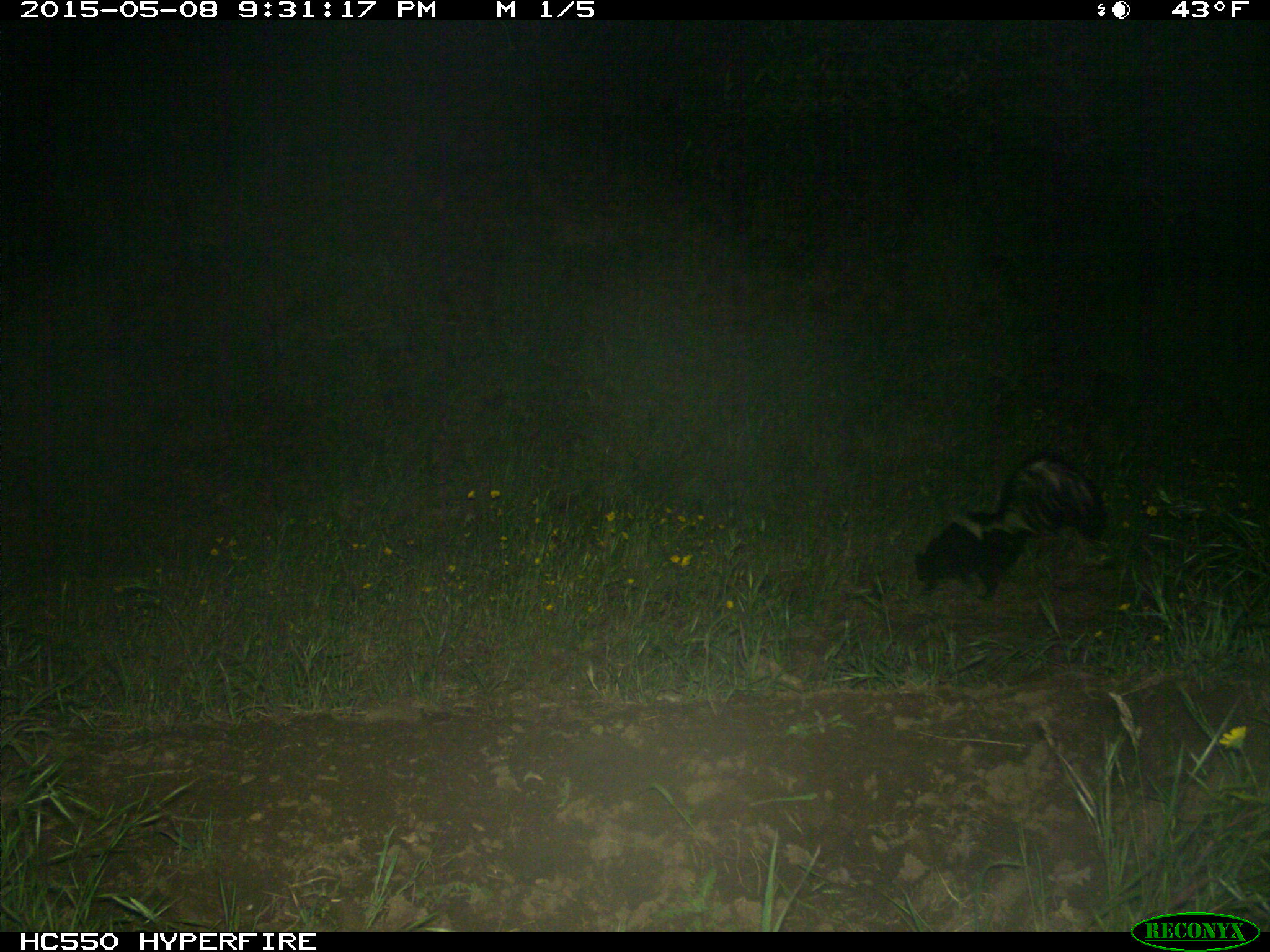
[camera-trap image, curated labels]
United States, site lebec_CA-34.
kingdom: Animalia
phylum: Chordata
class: Mammalia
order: Carnivora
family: Mephitidae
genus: Mephitis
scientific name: Mephitis mephitis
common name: striped skunk